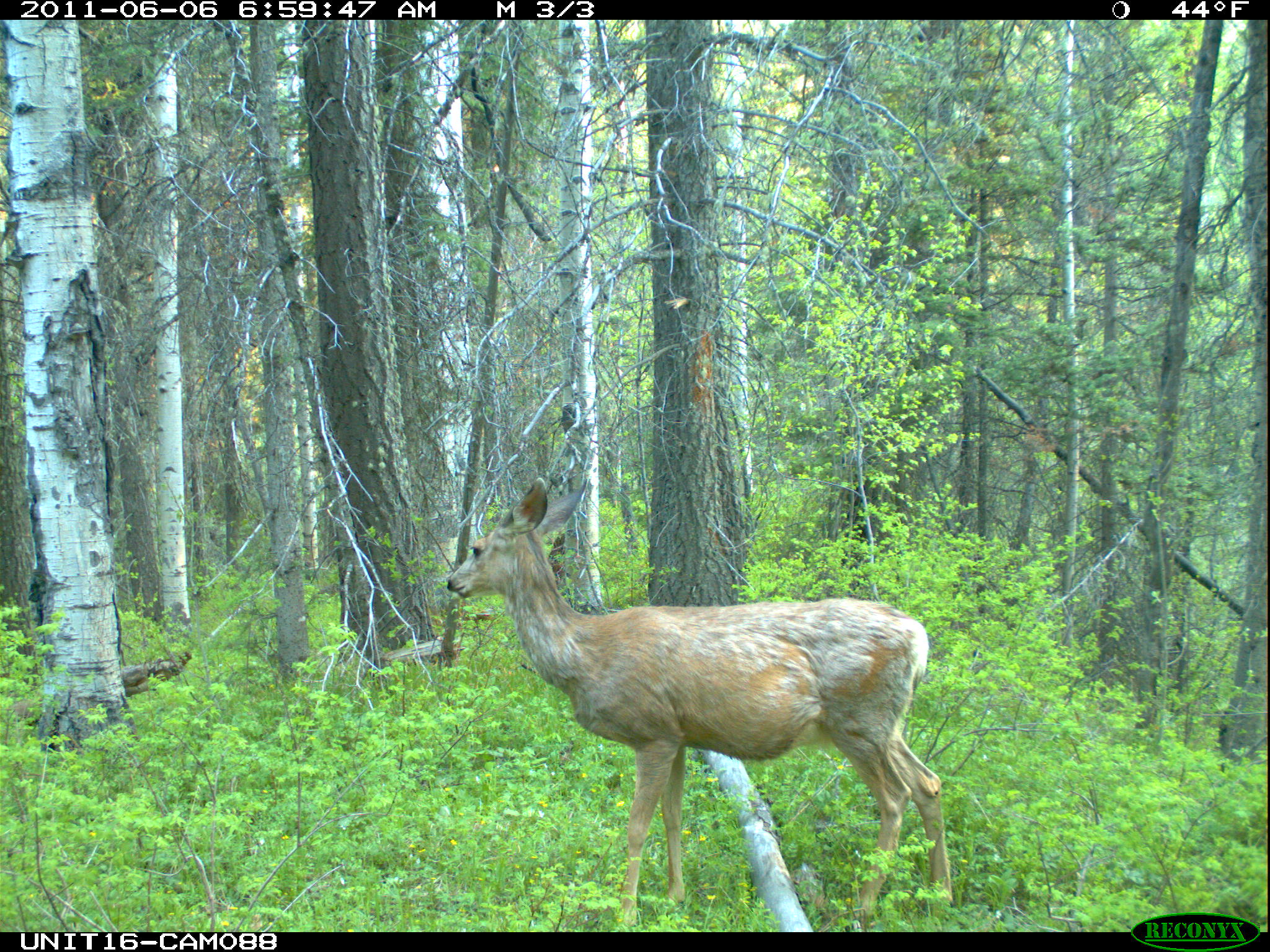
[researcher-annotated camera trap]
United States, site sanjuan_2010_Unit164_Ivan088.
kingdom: Animalia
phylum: Chordata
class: Mammalia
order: Artiodactyla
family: Cervidae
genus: Odocoileus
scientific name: Odocoileus hemionus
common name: mule deer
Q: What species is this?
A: Odocoileus hemionus (mule deer).